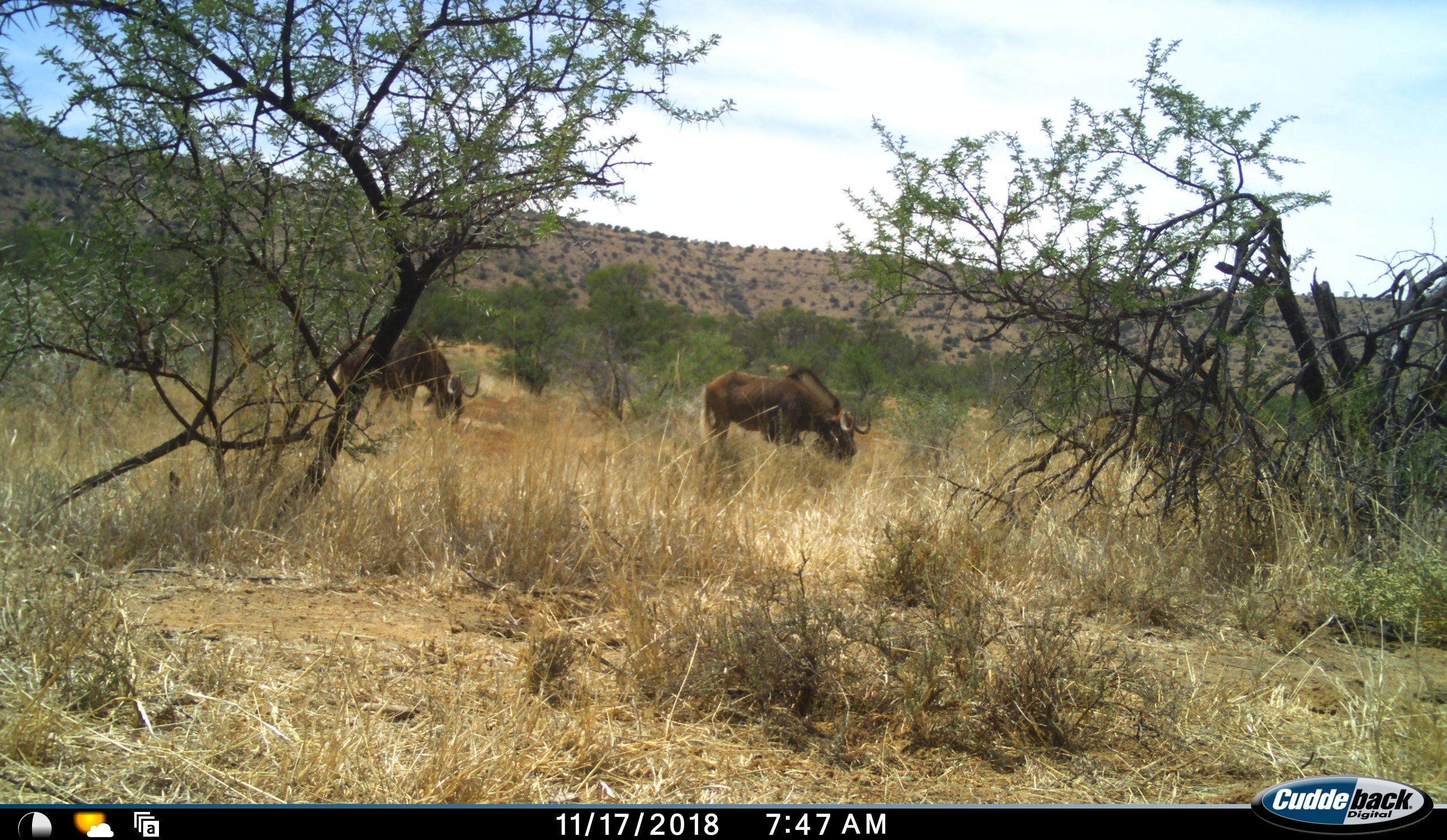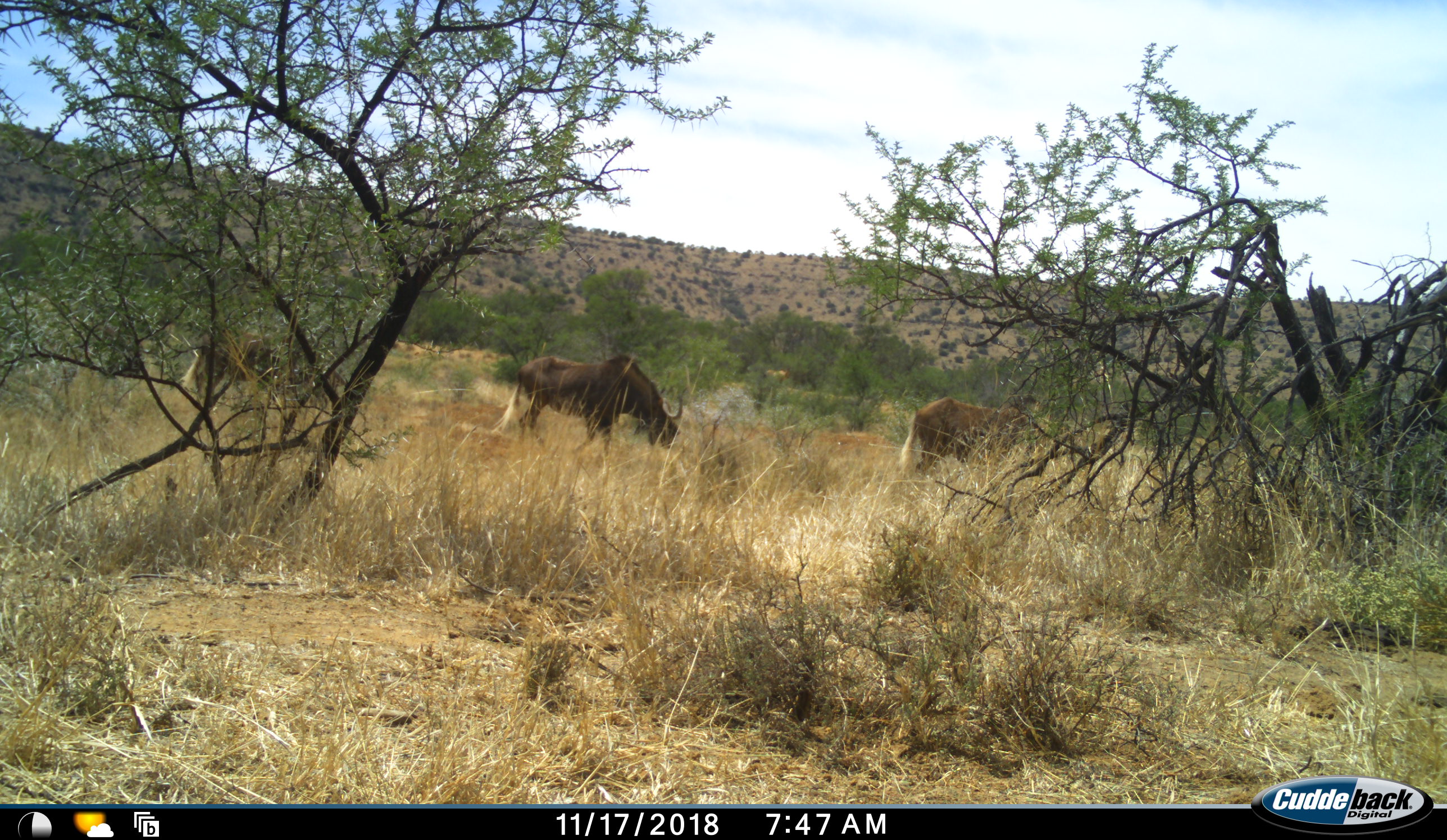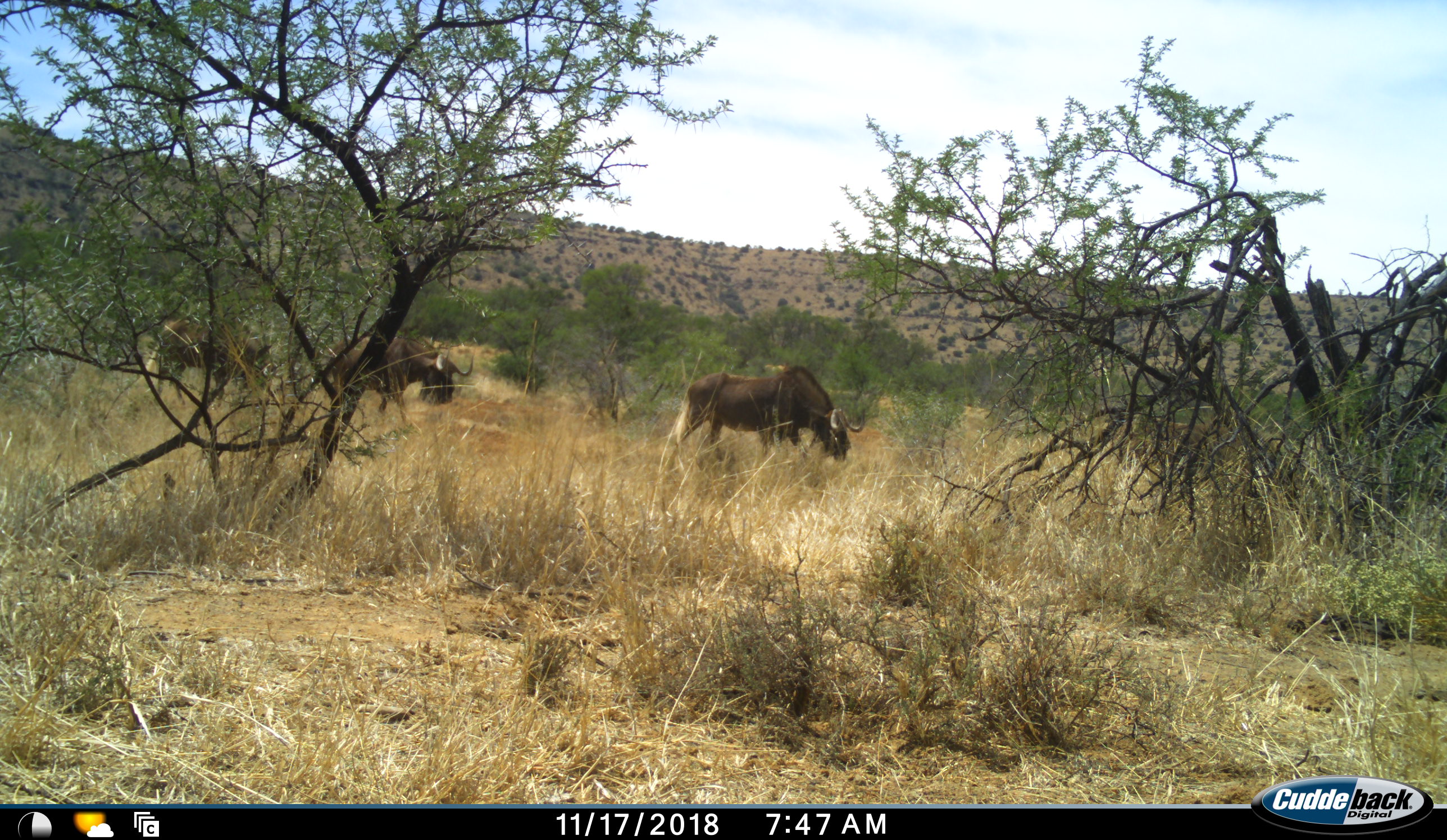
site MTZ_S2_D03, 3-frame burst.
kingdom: Animalia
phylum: Chordata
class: Mammalia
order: Artiodactyla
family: Bovidae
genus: Connochaetes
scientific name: Connochaetes gnou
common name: black wildebeest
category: wildebeestblack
Wildebeestblack (black wildebeest) (Connochaetes gnou), count 4. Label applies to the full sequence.